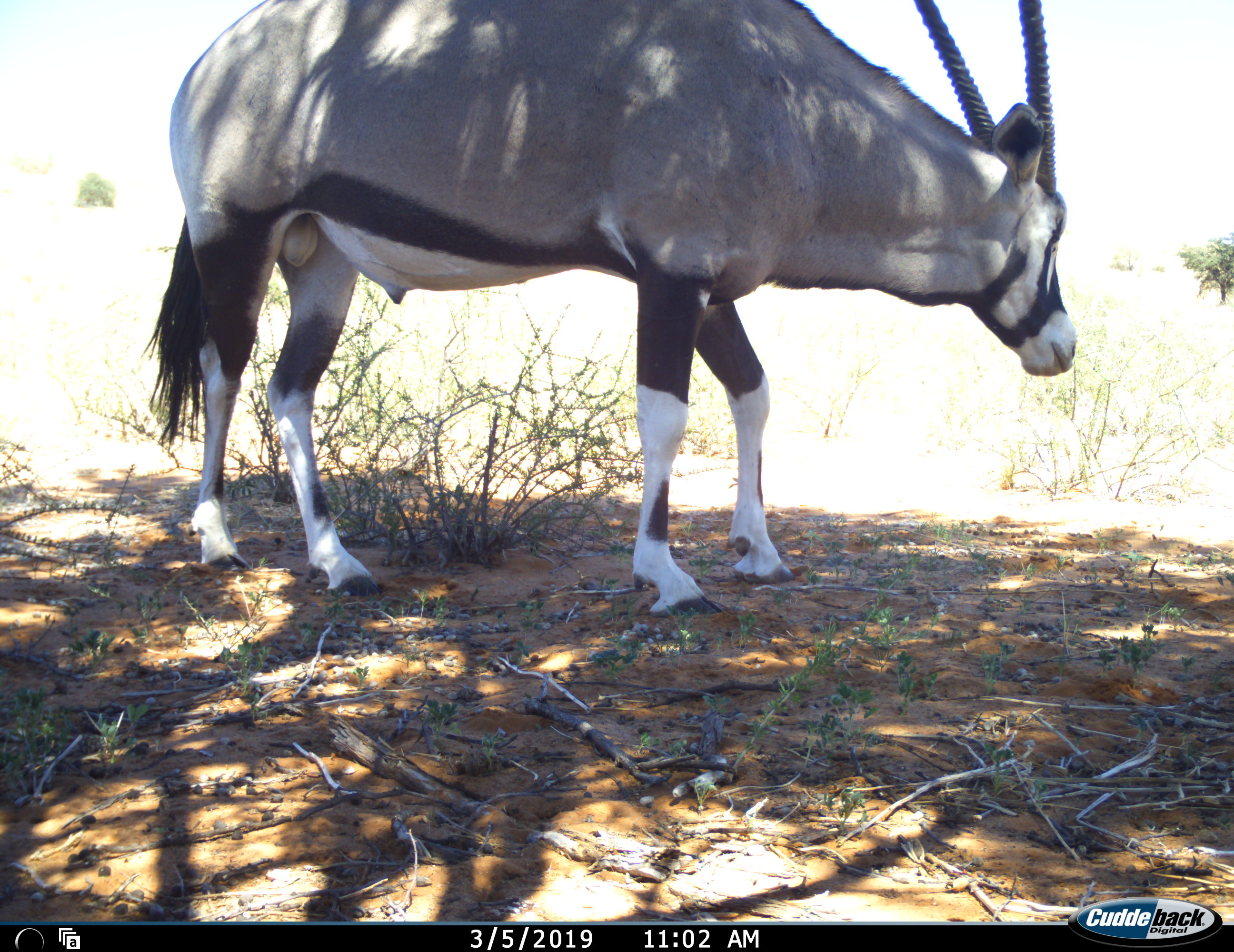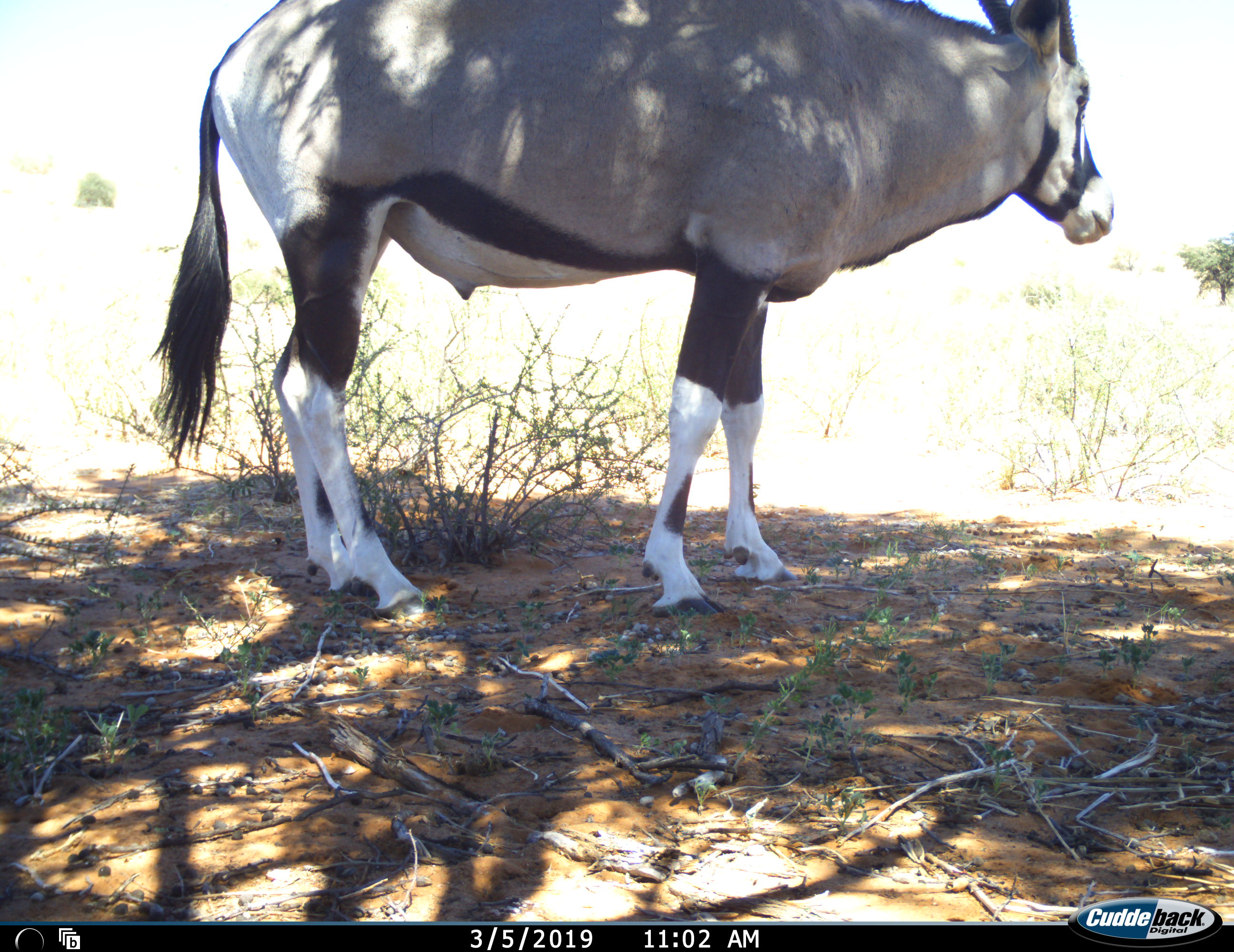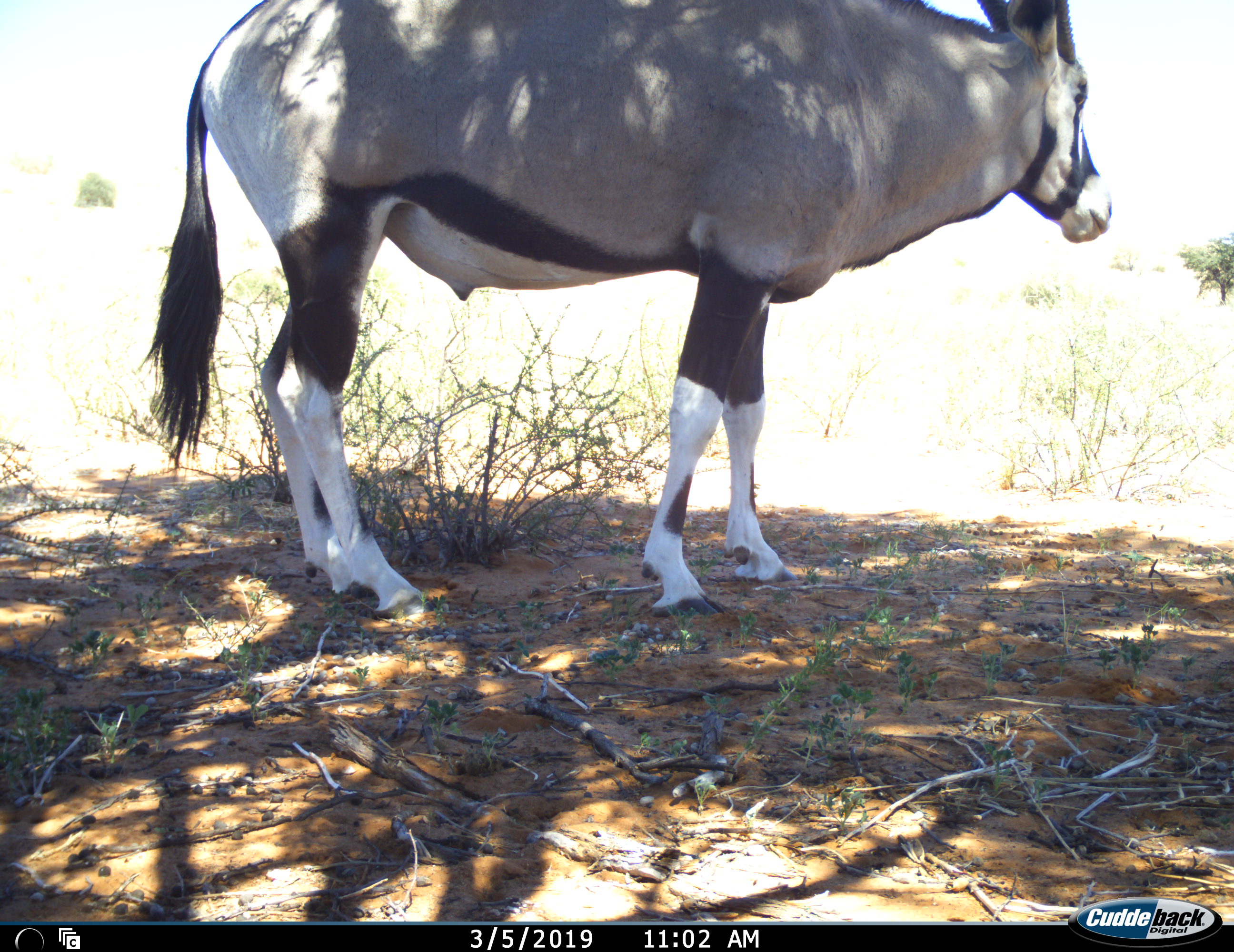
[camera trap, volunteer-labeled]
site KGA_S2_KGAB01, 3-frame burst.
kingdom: Animalia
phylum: Chordata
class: Mammalia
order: Artiodactyla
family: Bovidae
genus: Oryx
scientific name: Oryx gazella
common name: gemsbok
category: oryx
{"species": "oryx (gemsbok) (Oryx gazella)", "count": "1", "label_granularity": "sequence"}